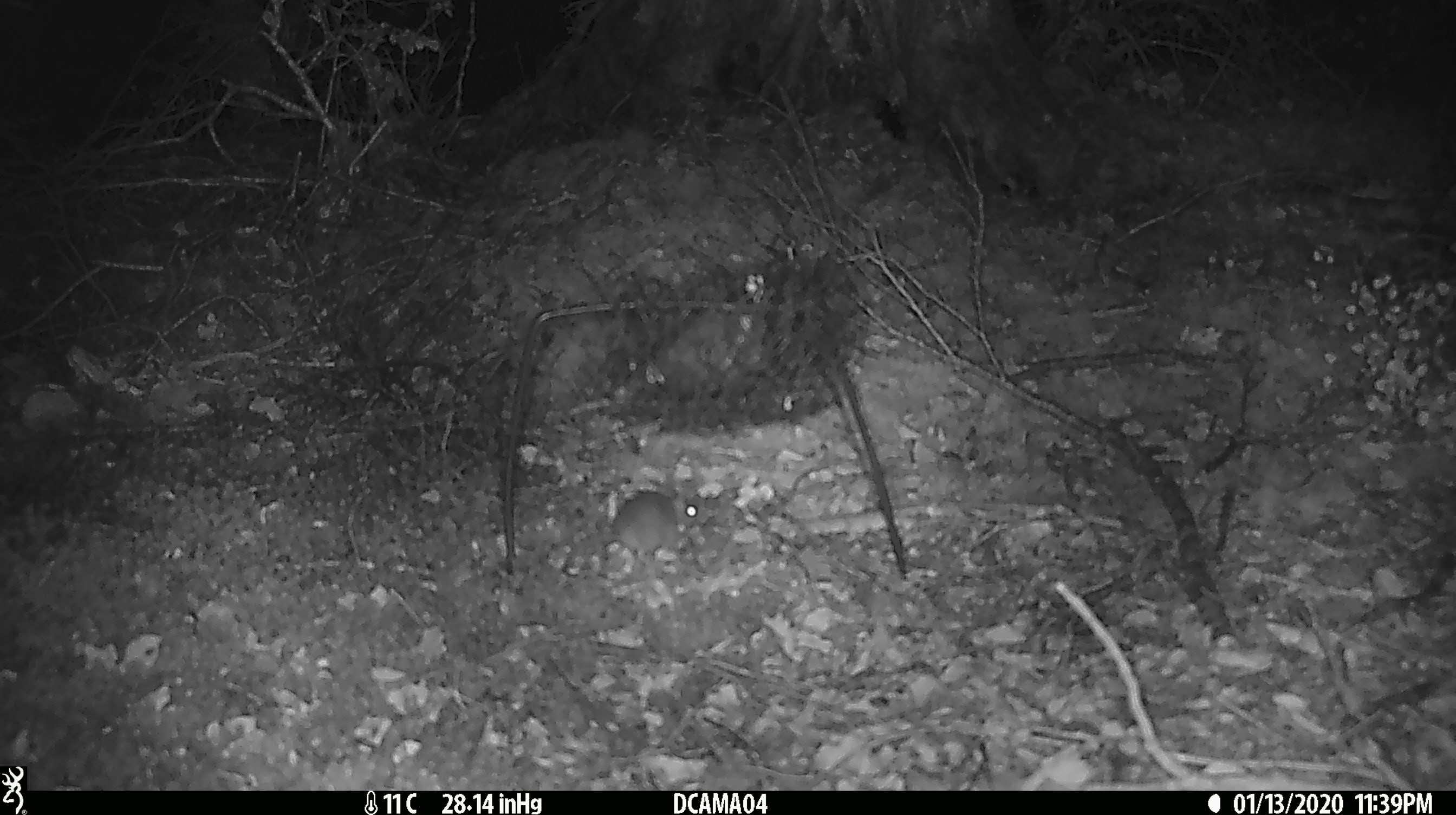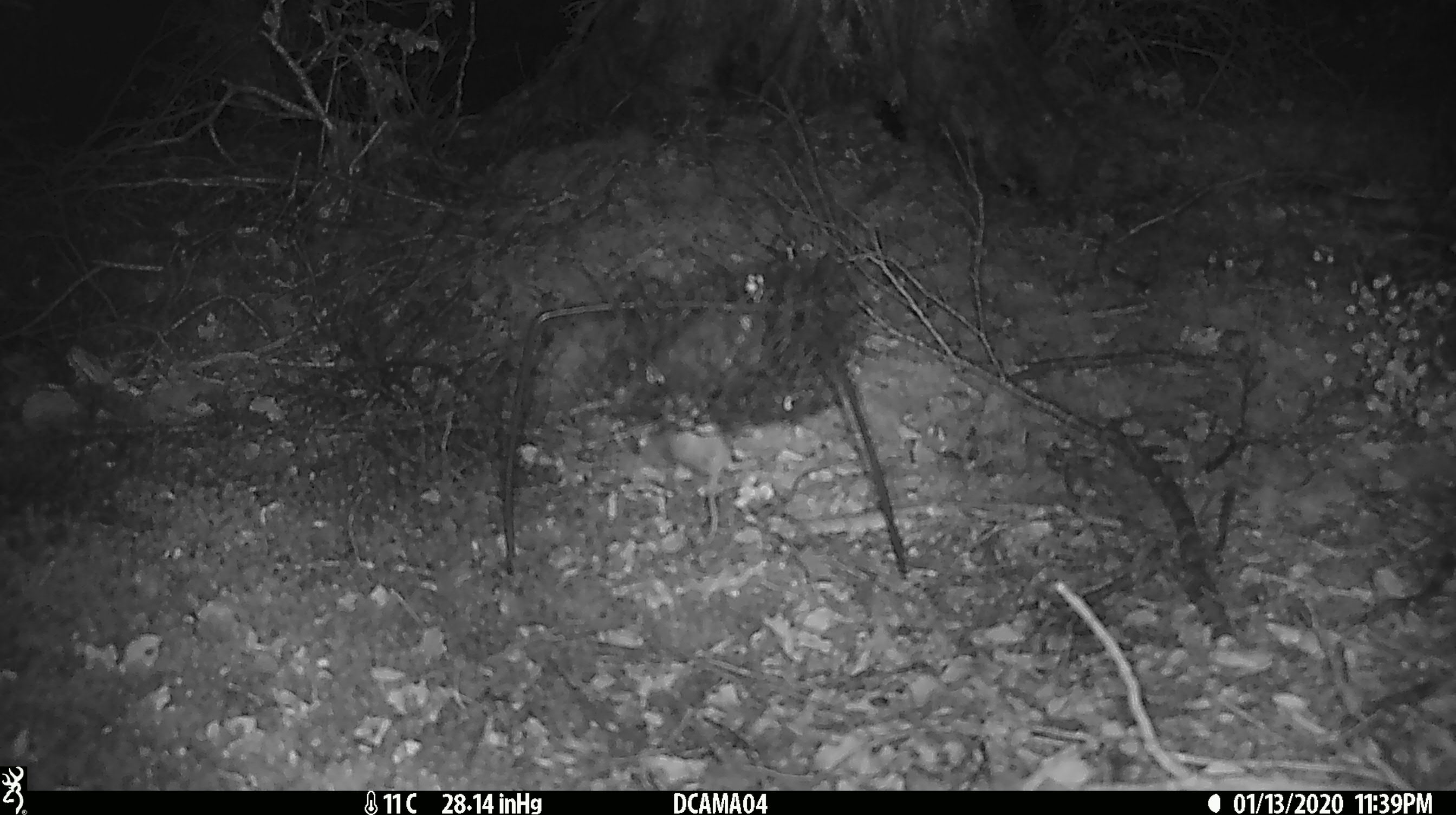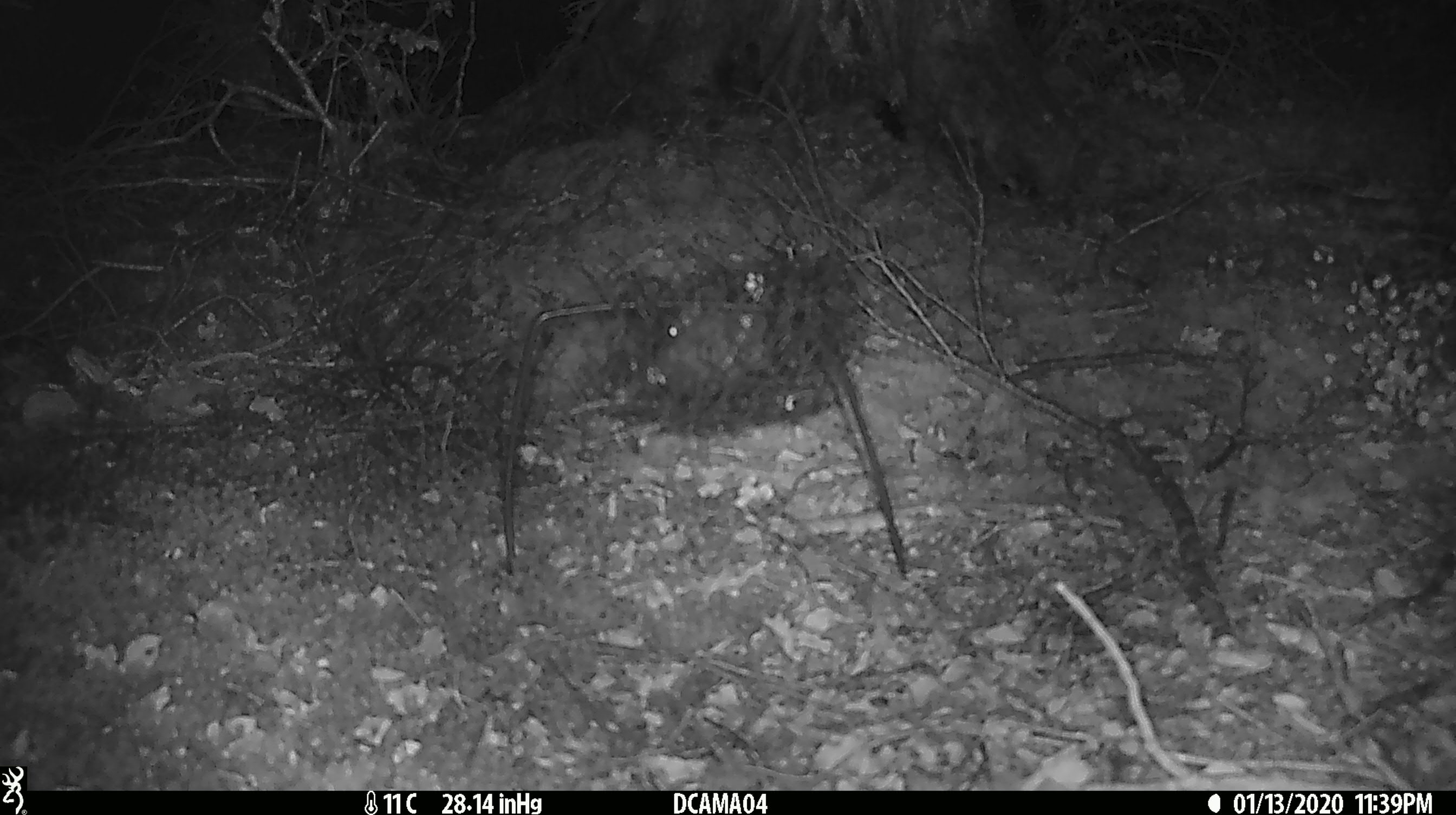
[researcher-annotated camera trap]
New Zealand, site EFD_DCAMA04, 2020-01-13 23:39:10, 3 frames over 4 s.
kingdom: Animalia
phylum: Chordata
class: Mammalia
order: Rodentia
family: Muridae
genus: Mus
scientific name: Mus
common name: mouse